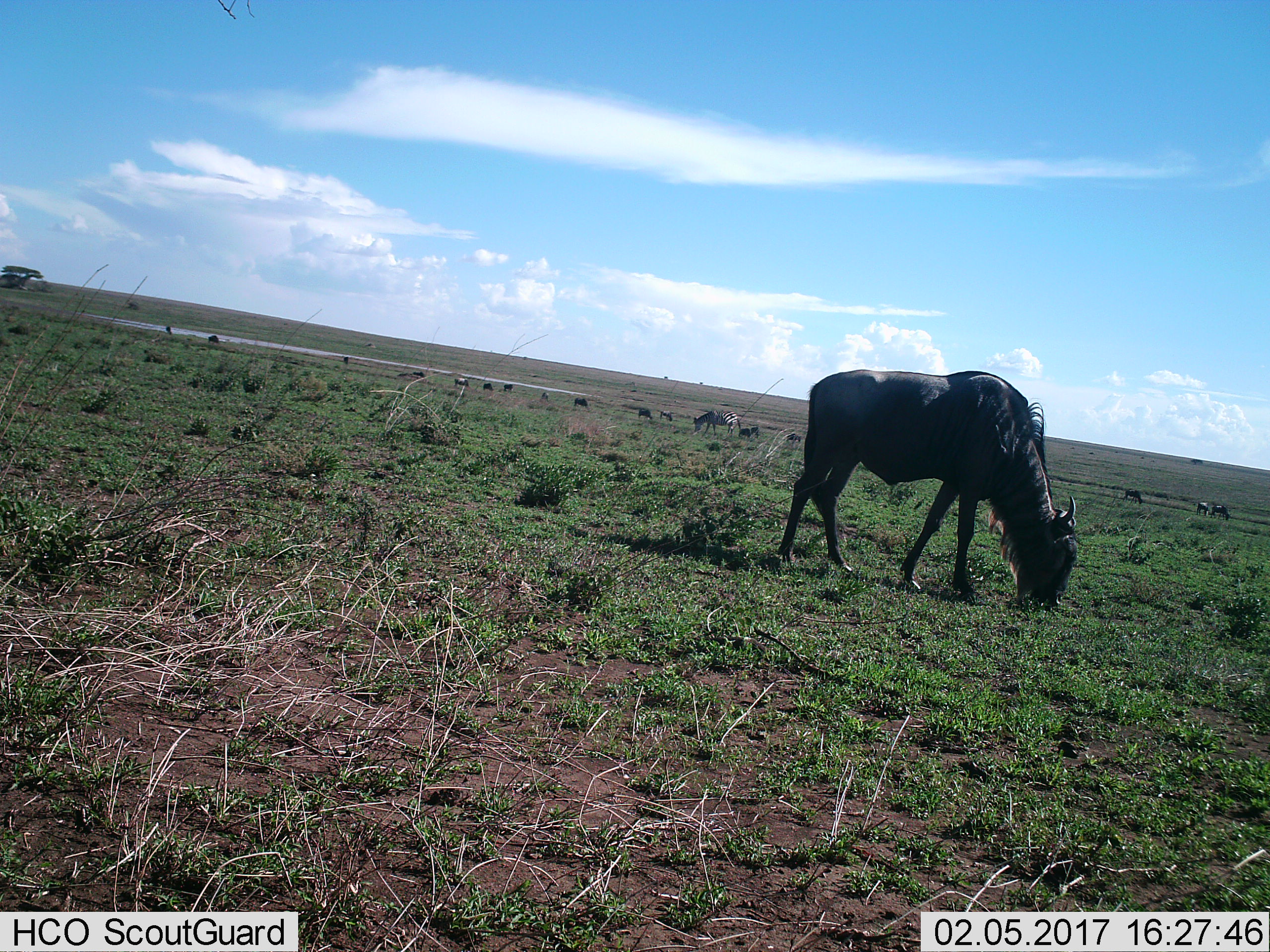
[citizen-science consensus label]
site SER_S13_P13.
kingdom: Animalia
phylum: Chordata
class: Mammalia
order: Artiodactyla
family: Bovidae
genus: Connochaetes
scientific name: Connochaetes taurinus taurinus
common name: blue wildebeest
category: wildebeestblue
Wildebeestblue (blue wildebeest) (Connochaetes taurinus taurinus), count 11-50. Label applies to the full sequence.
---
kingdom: Animalia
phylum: Chordata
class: Mammalia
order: Perissodactyla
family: Equidae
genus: Equus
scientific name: Equus quagga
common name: plains zebra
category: zebraplains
Zebraplains (plains zebra) (Equus quagga), count 2. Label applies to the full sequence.